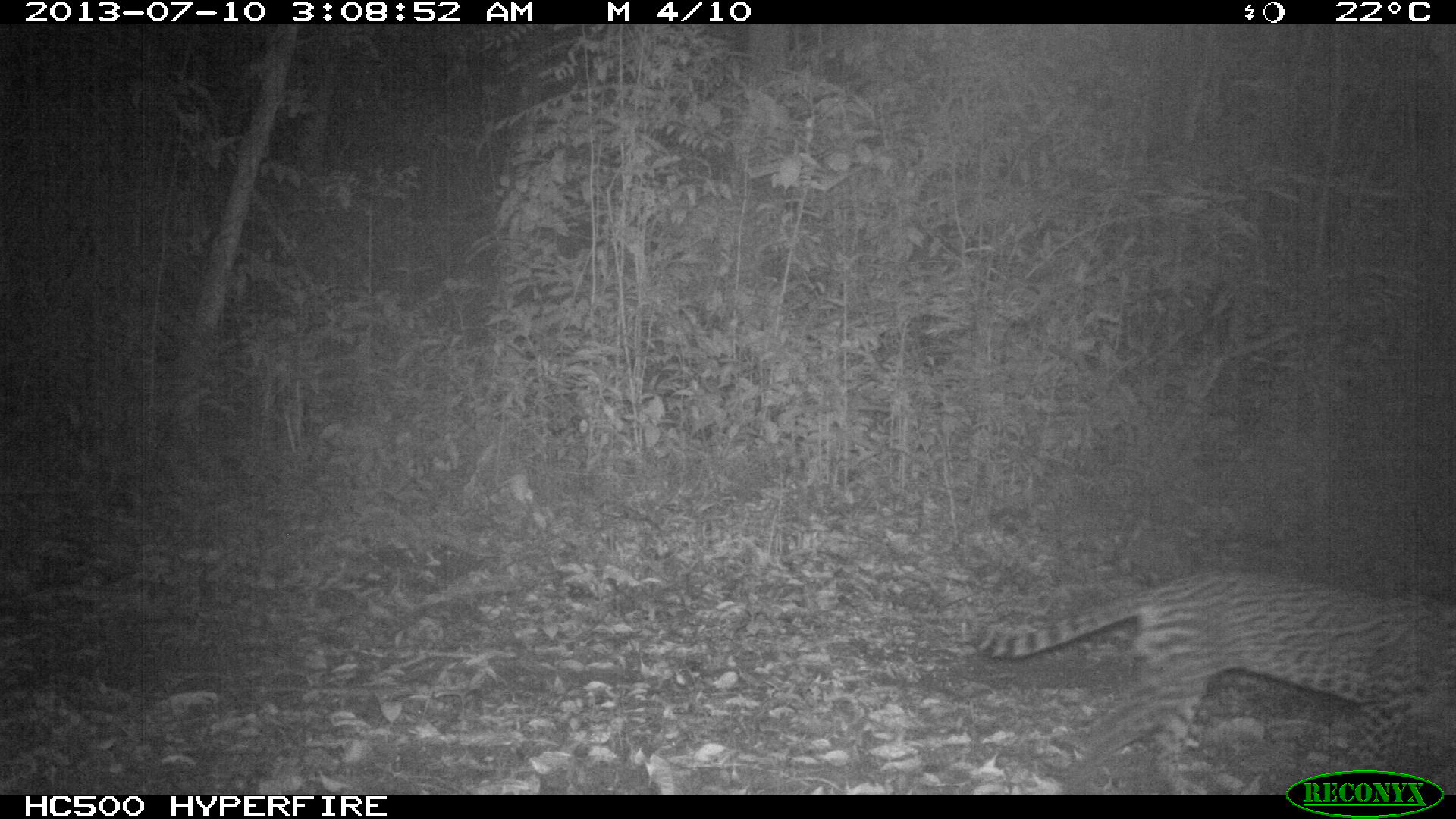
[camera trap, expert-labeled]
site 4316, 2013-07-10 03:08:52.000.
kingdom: Animalia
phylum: Chordata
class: Mammalia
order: Carnivora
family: Felidae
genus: Leopardus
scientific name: Leopardus pardalis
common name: ocelot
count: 1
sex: female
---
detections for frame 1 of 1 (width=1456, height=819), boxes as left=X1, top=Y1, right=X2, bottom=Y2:
leopardus pardalis: left=962, top=569, right=1456, bottom=794